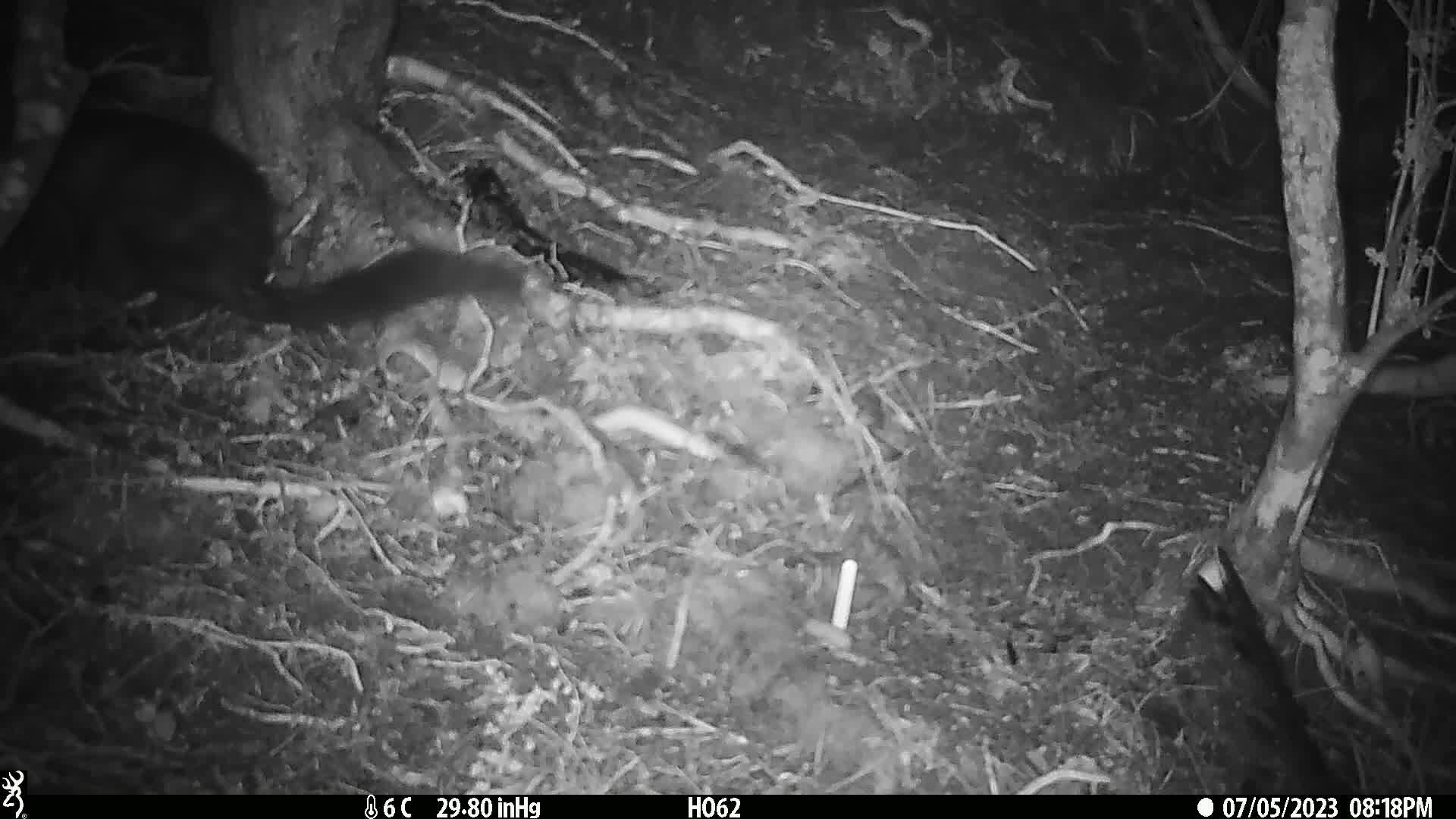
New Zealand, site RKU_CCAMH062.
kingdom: Animalia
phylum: Chordata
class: Mammalia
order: Diprotodontia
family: Phalangeridae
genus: Trichosurus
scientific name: Trichosurus vulpecula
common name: common brushtail possum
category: possum